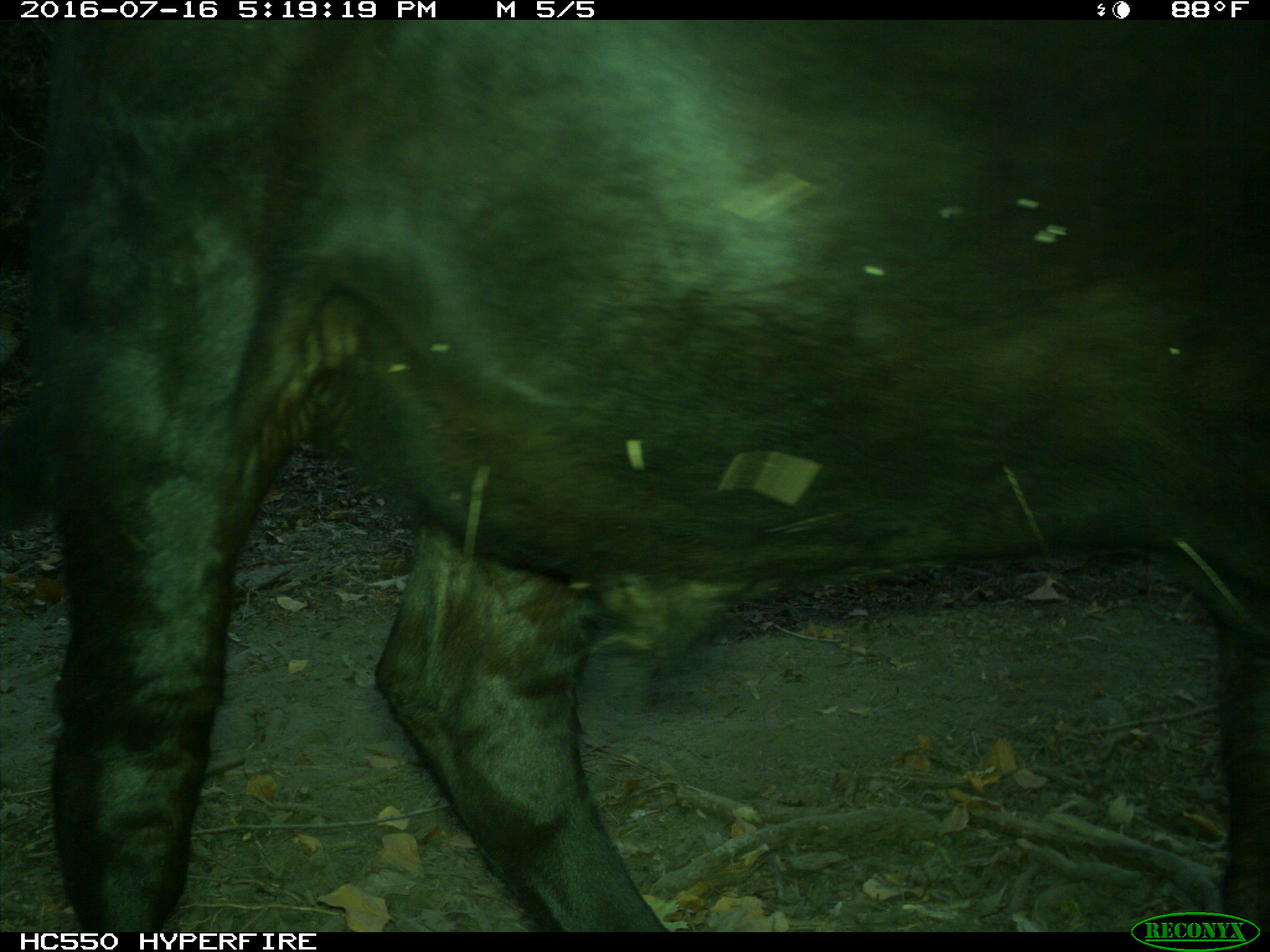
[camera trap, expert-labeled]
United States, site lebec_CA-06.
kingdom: Animalia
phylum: Chordata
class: Mammalia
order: Artiodactyla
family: Bovidae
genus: Bos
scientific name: Bos taurus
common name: domestic cow